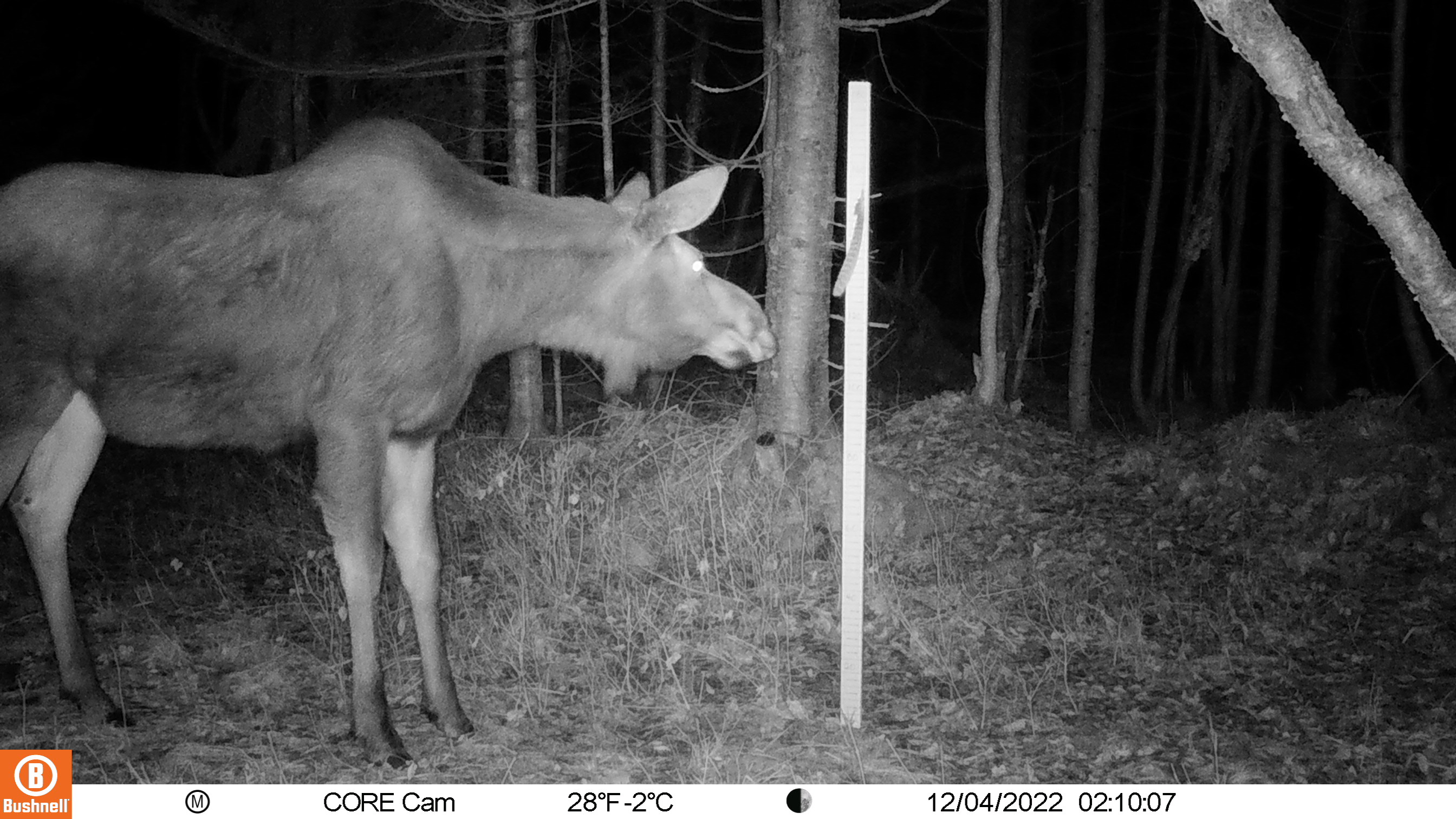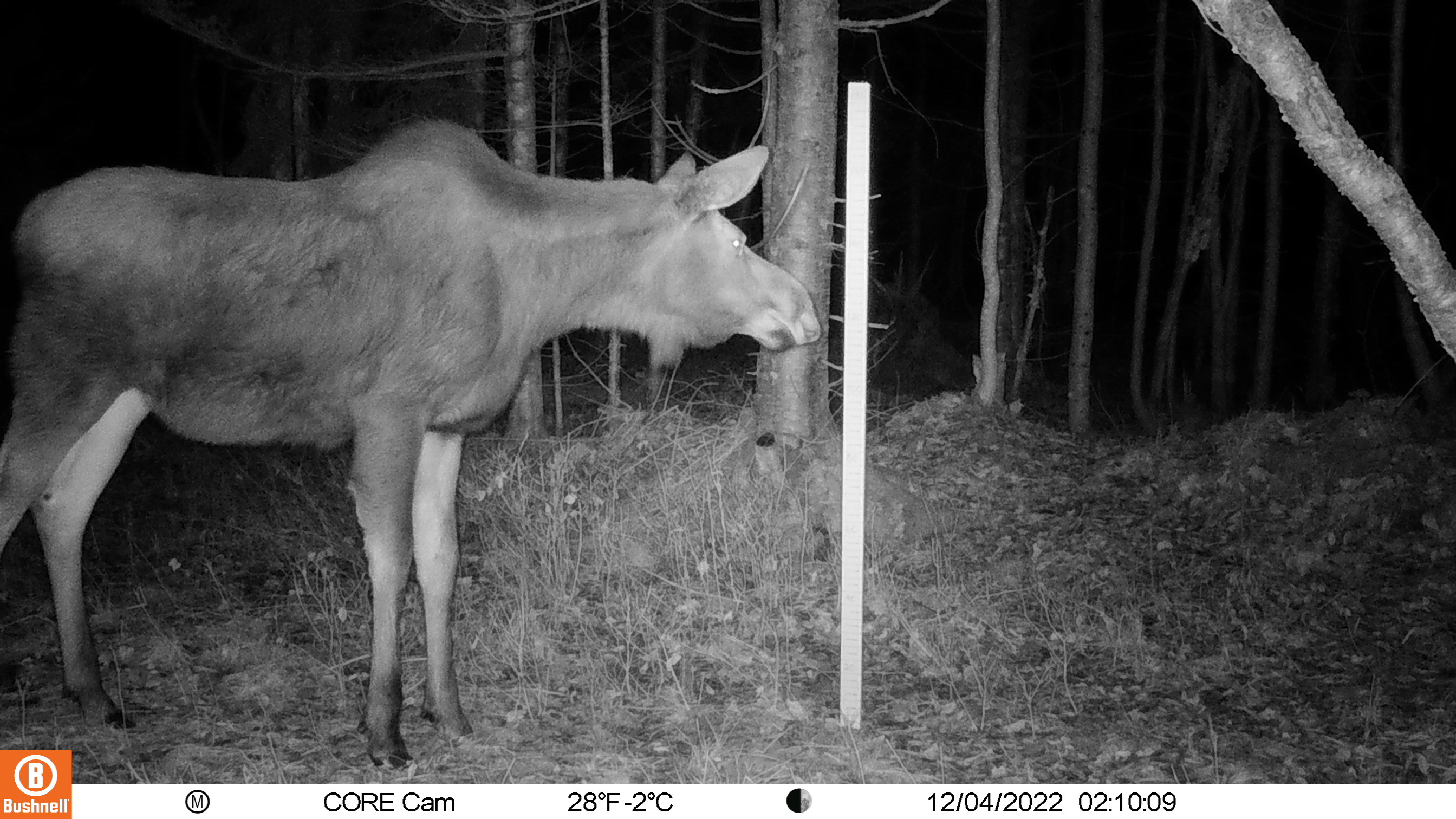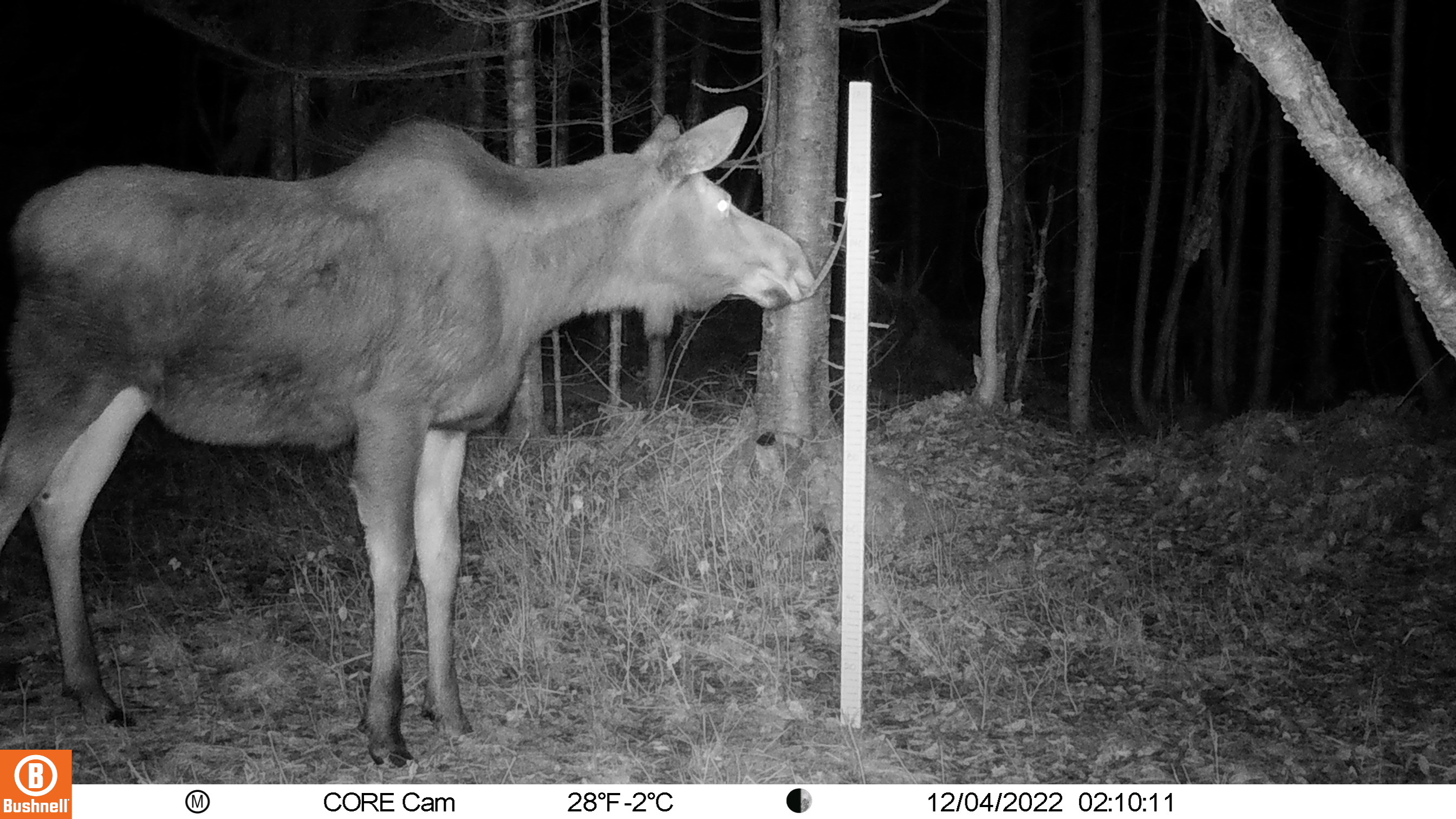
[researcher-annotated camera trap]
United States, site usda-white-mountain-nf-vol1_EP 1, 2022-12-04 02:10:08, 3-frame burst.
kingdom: Animalia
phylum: Chordata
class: Mammalia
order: Artiodactyla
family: Cervidae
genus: Alces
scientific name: Alces alces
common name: moose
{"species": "moose (Alces alces)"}